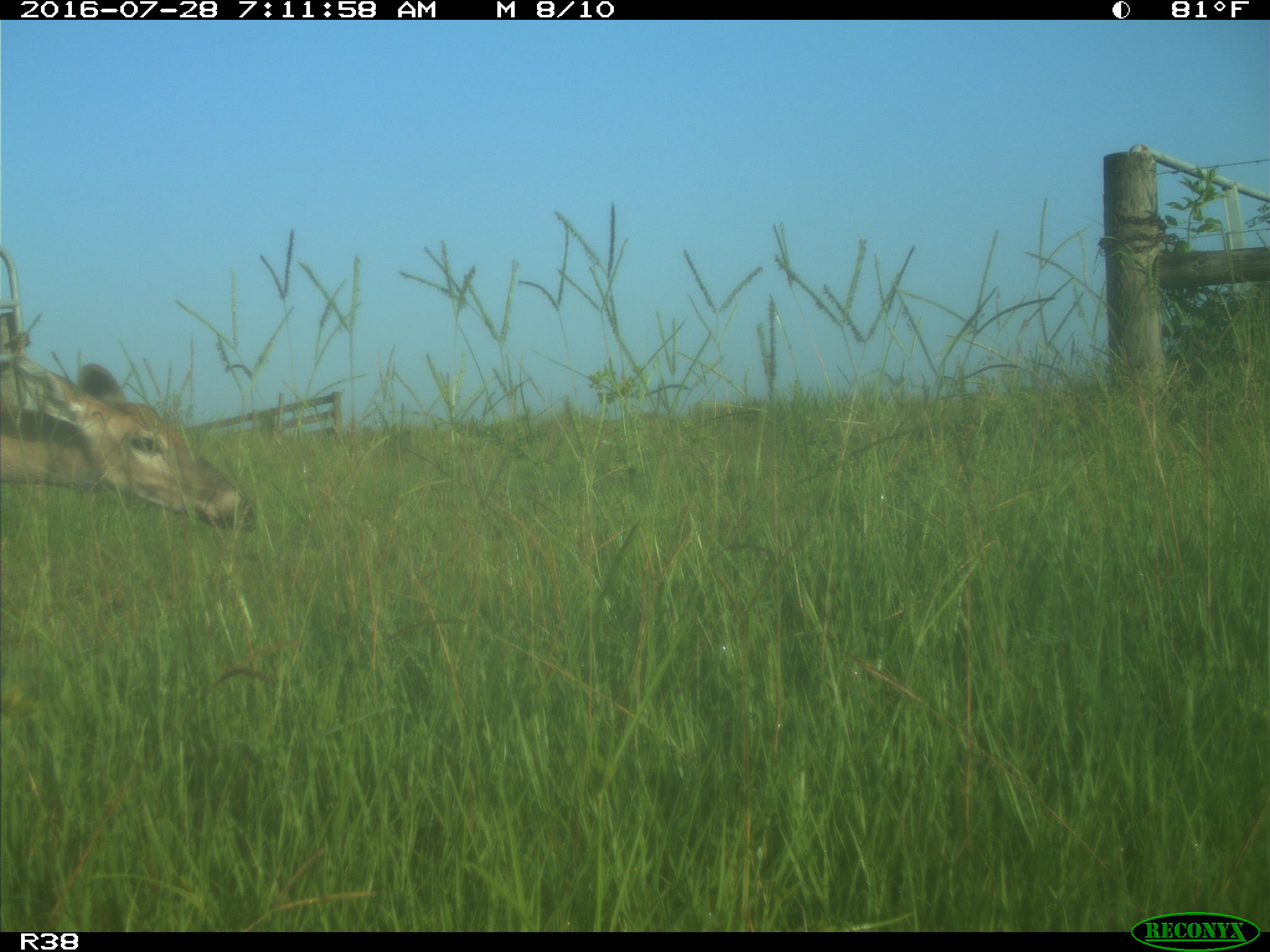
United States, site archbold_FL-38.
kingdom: Animalia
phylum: Chordata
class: Mammalia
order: Artiodactyla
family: Cervidae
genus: Odocoileus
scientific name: Odocoileus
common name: deer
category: unidentified deer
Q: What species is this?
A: Unidentified deer (deer) (Odocoileus).